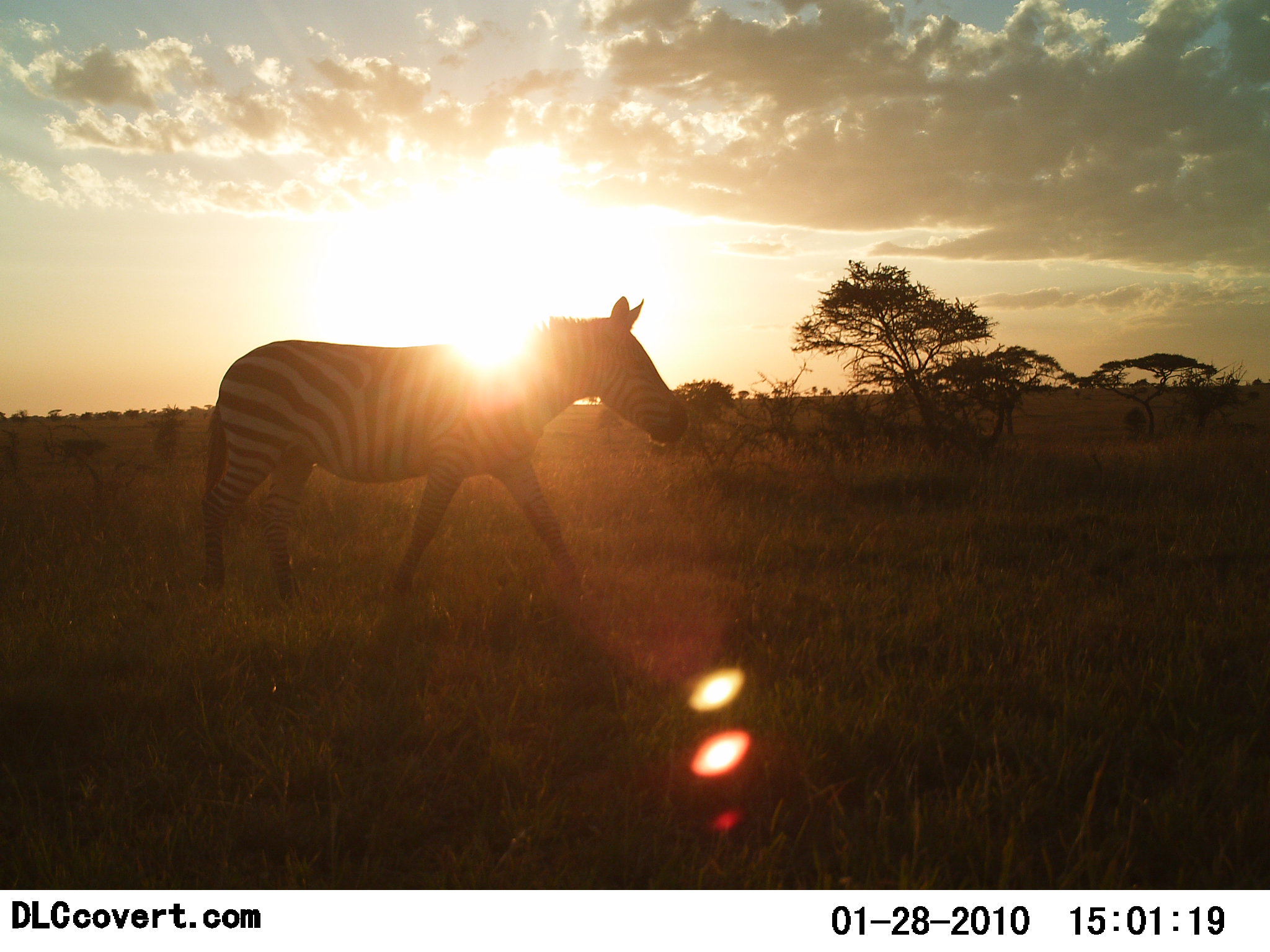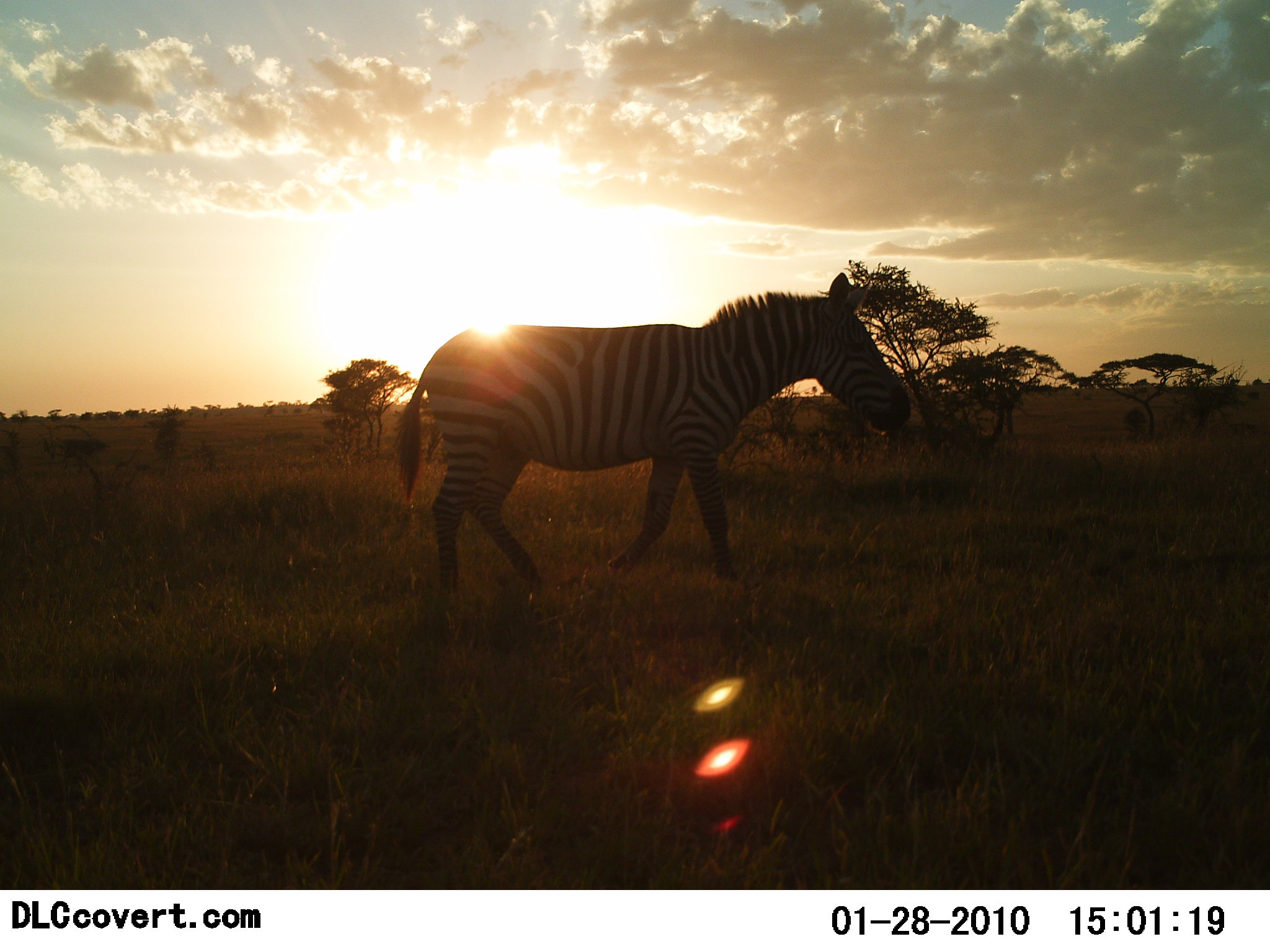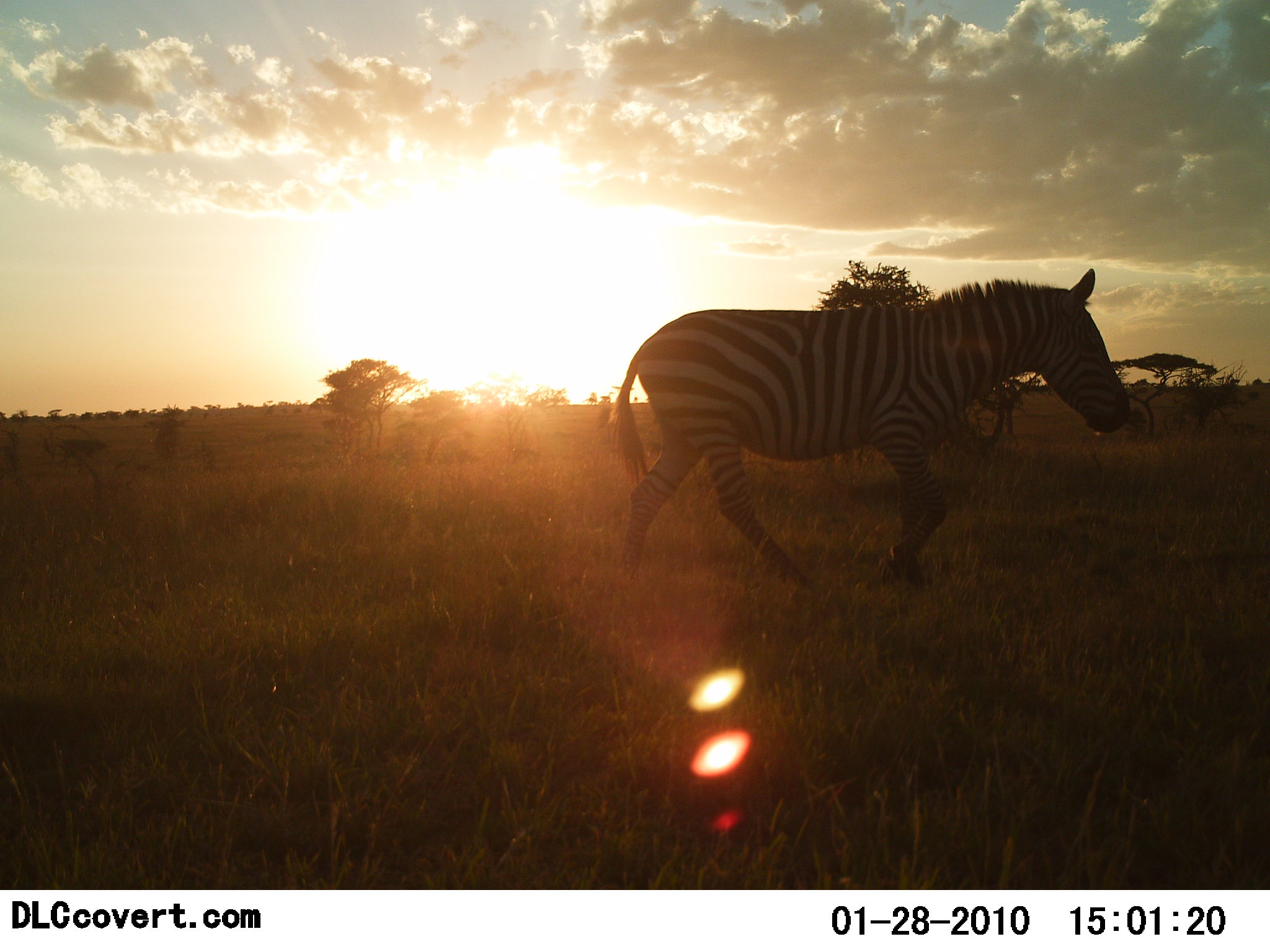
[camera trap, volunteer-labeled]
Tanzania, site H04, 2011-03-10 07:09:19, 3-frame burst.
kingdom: Animalia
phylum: Chordata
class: Mammalia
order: Perissodactyla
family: Equidae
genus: Equus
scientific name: Equus quagga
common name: plains zebra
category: zebra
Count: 1.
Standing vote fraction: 0%.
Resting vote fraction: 0%.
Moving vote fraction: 100%.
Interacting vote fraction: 0%.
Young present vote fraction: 0%.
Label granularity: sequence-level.